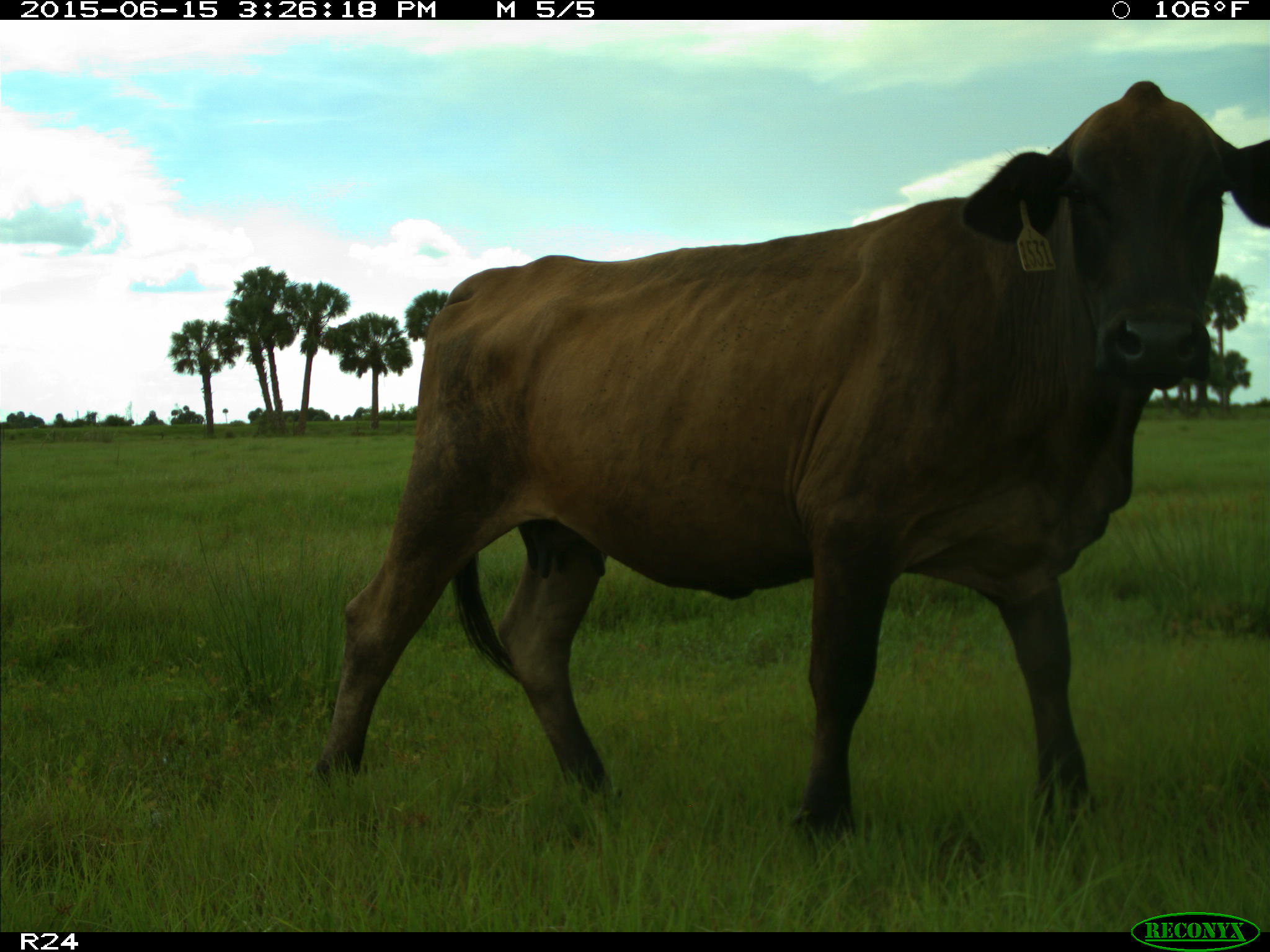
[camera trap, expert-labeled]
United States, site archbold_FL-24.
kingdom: Animalia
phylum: Chordata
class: Mammalia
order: Artiodactyla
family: Bovidae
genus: Bos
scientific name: Bos taurus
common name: domestic cow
Bos taurus (domestic cow).